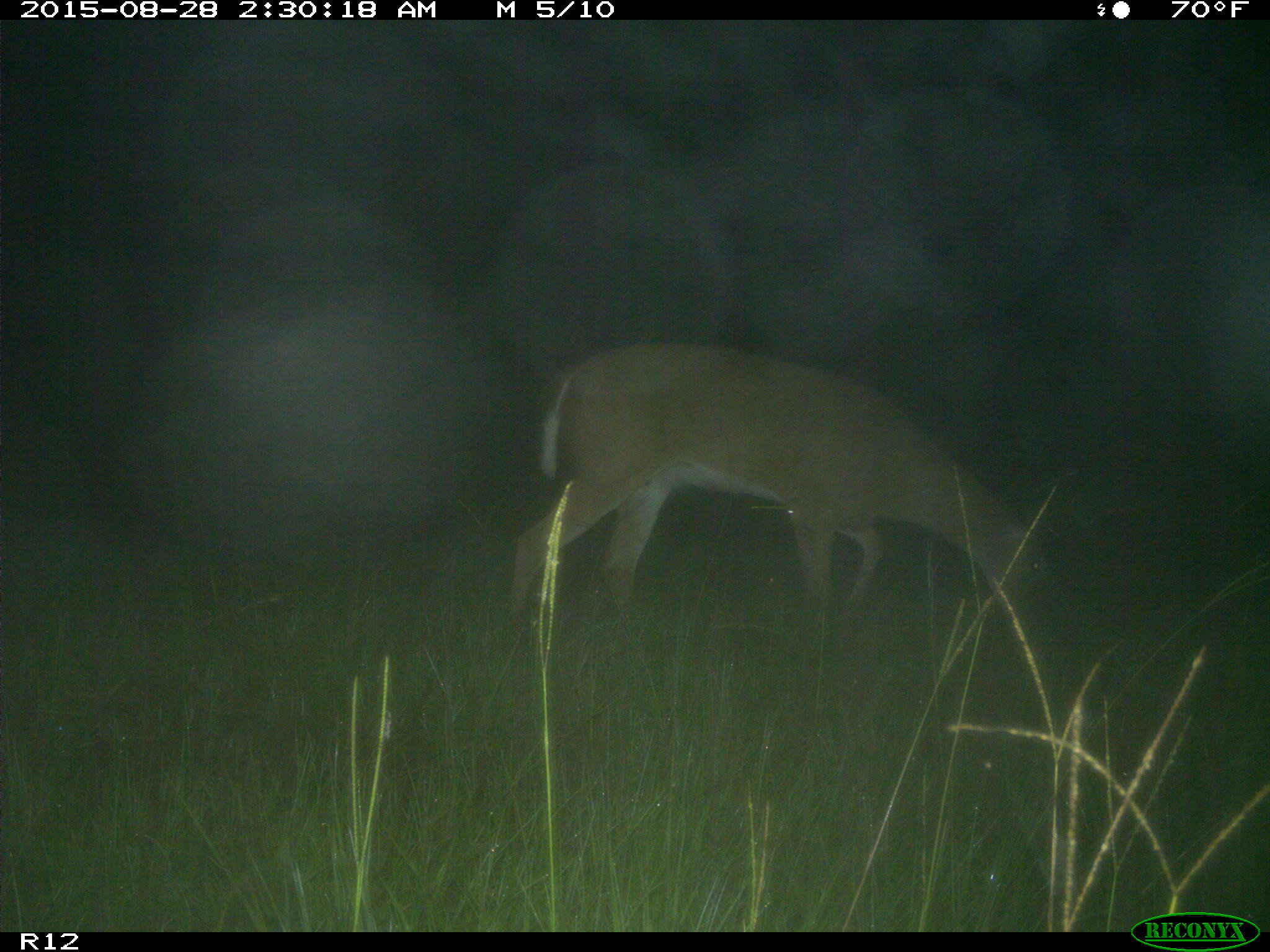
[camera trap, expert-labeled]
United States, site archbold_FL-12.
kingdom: Animalia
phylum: Chordata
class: Mammalia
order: Artiodactyla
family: Cervidae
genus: Odocoileus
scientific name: Odocoileus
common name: deer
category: unidentified deer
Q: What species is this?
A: Unidentified deer (deer) (Odocoileus).